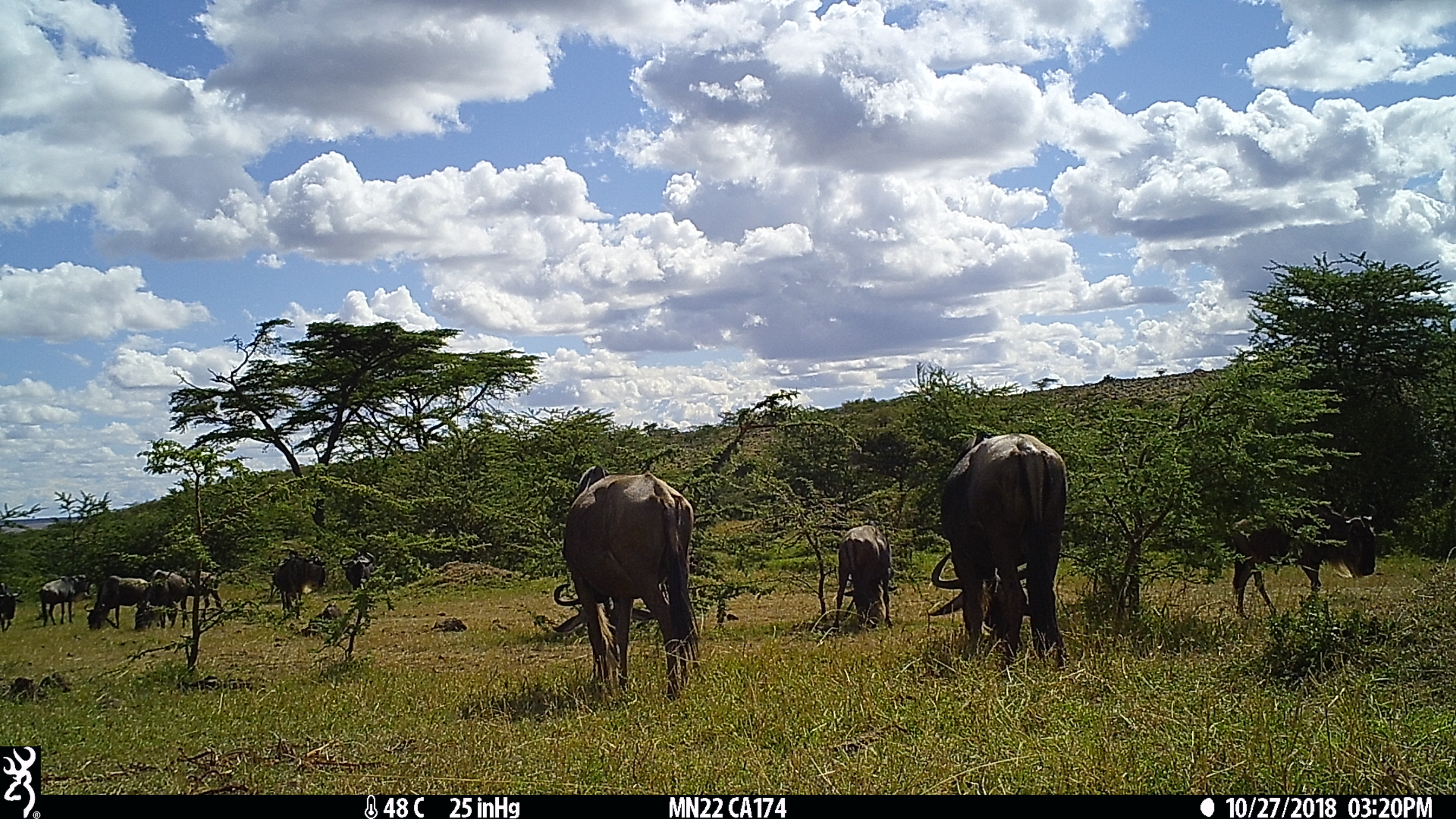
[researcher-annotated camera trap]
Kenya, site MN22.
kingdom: Animalia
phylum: Chordata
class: Mammalia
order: Artiodactyla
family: Bovidae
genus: Connochaetes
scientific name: Connochaetes taurinus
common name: blue wildebeest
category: wildebeest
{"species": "wildebeest (blue wildebeest) (Connochaetes taurinus)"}